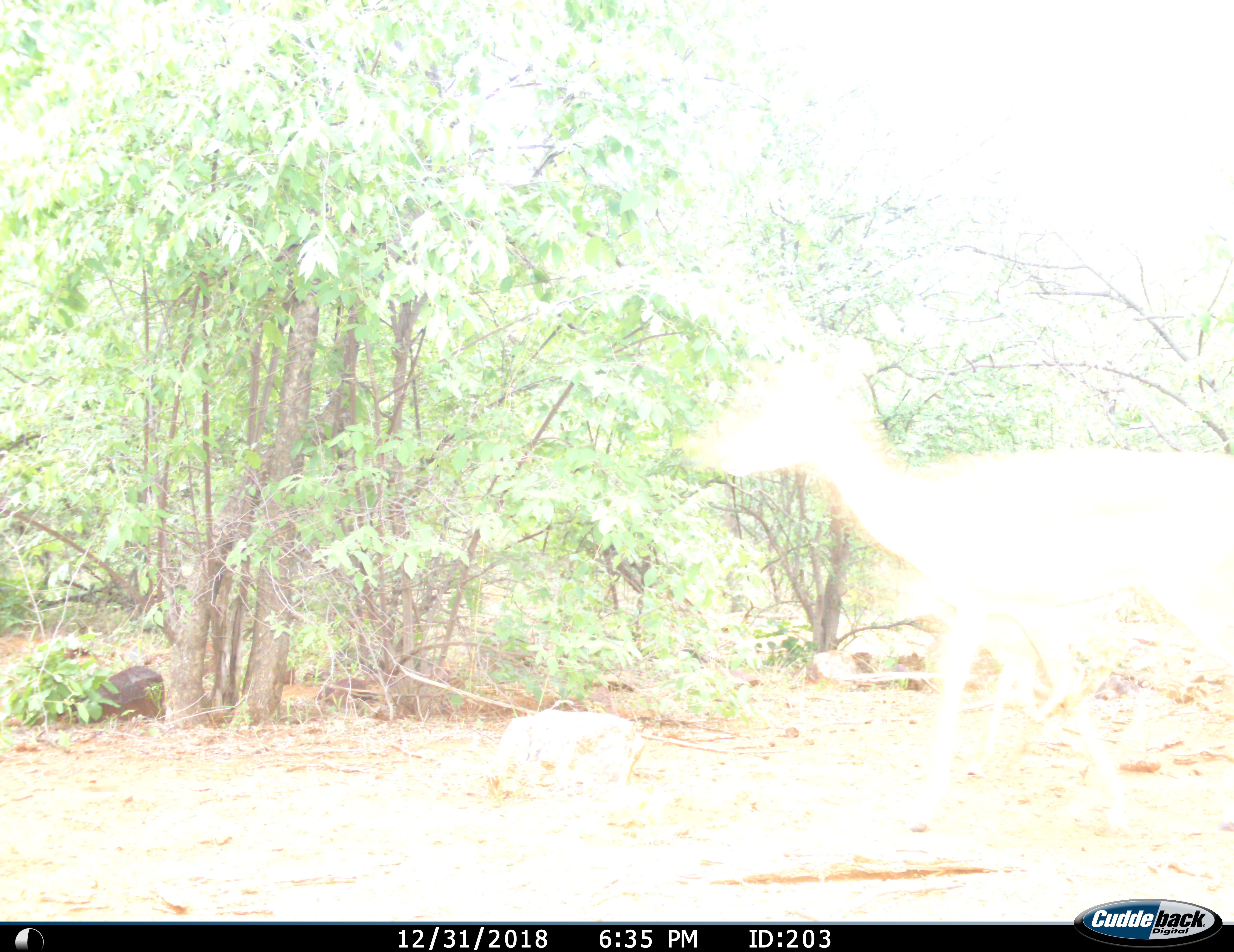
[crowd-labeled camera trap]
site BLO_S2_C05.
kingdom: Animalia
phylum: Chordata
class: Mammalia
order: Artiodactyla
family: Bovidae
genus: Aepyceros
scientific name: Aepyceros melampus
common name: impala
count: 1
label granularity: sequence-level